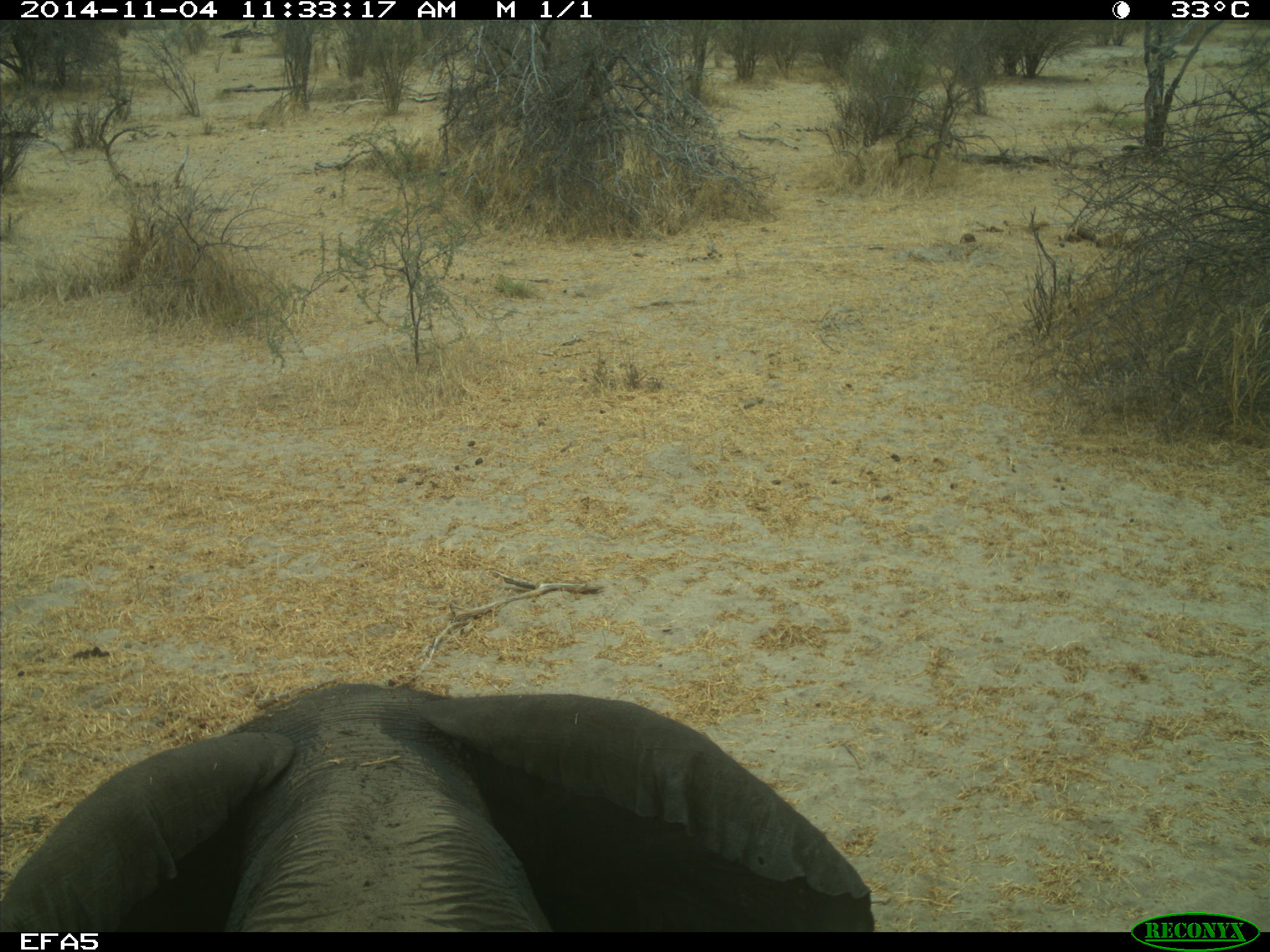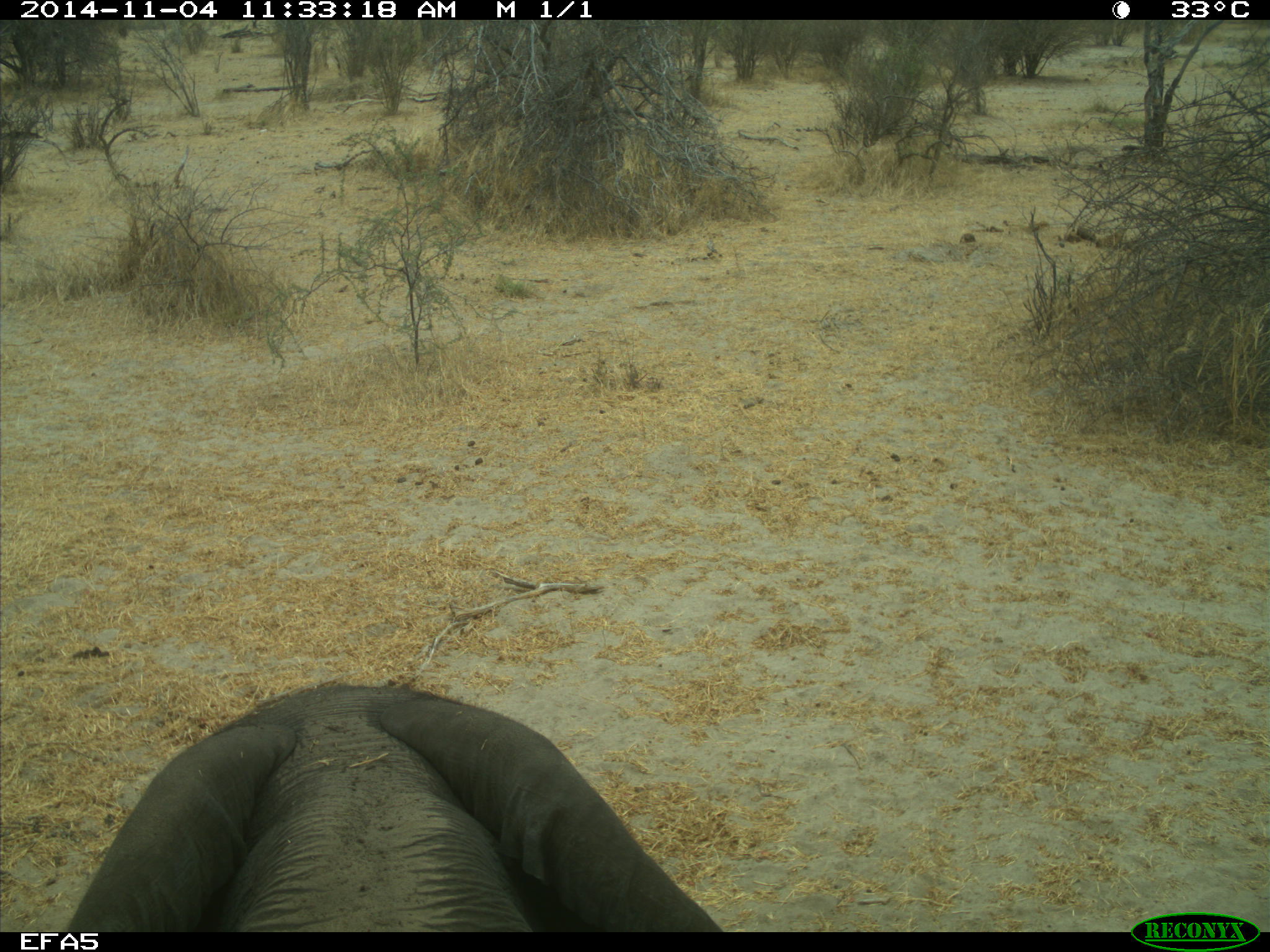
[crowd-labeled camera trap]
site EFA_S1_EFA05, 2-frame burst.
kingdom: Animalia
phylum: Chordata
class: Mammalia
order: Proboscidea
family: Elephantidae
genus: Loxodonta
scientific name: Loxodonta africana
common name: african bush elephant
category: elephant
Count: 1.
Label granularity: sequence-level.